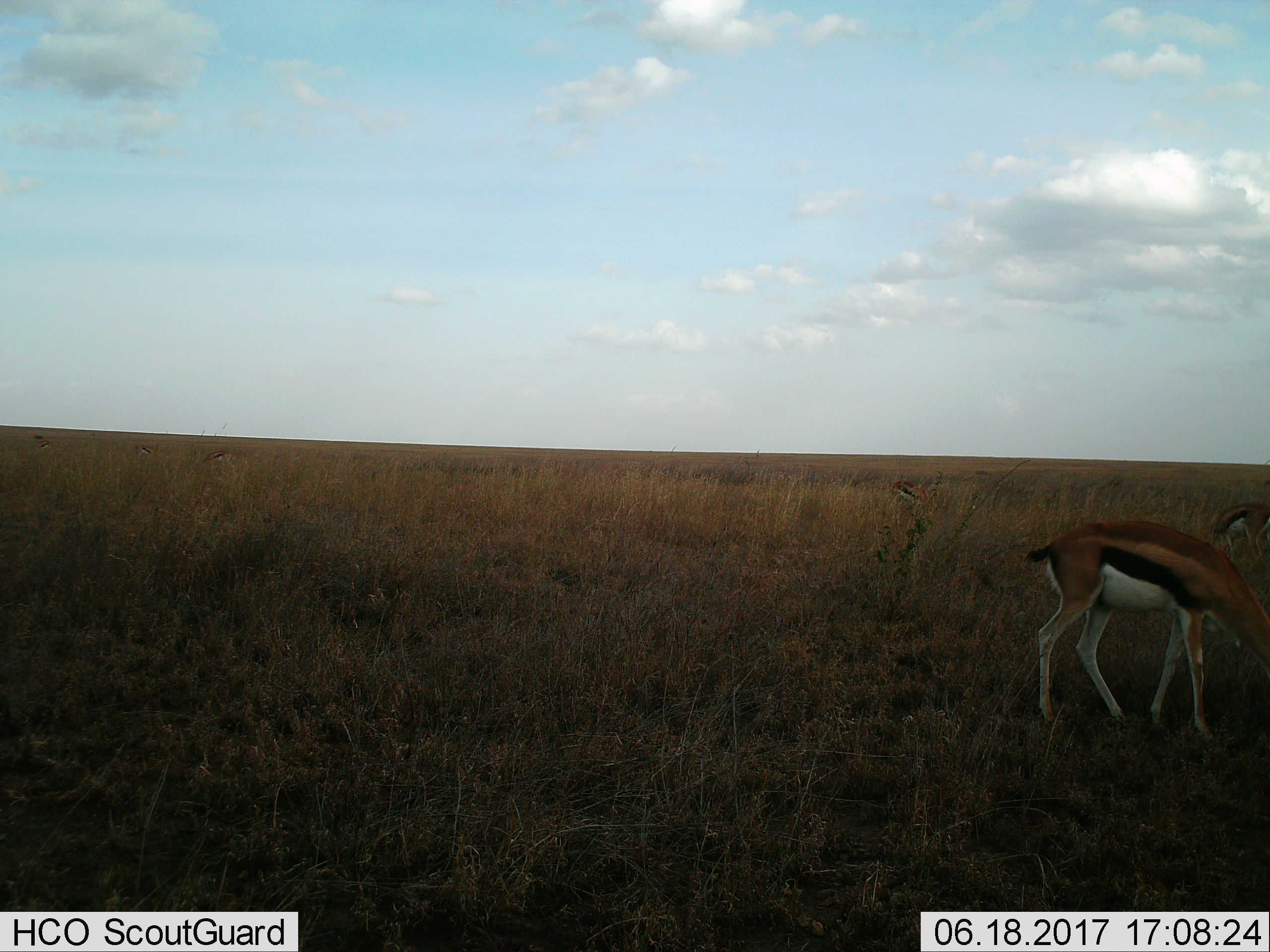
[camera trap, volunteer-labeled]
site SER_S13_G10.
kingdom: Animalia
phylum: Chordata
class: Mammalia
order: Artiodactyla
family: Bovidae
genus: Eudorcas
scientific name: Eudorcas thomsonii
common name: thomson's gazelle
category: gazellethomsons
Gazellethomsons (thomson's gazelle) (Eudorcas thomsonii), count 6. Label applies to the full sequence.